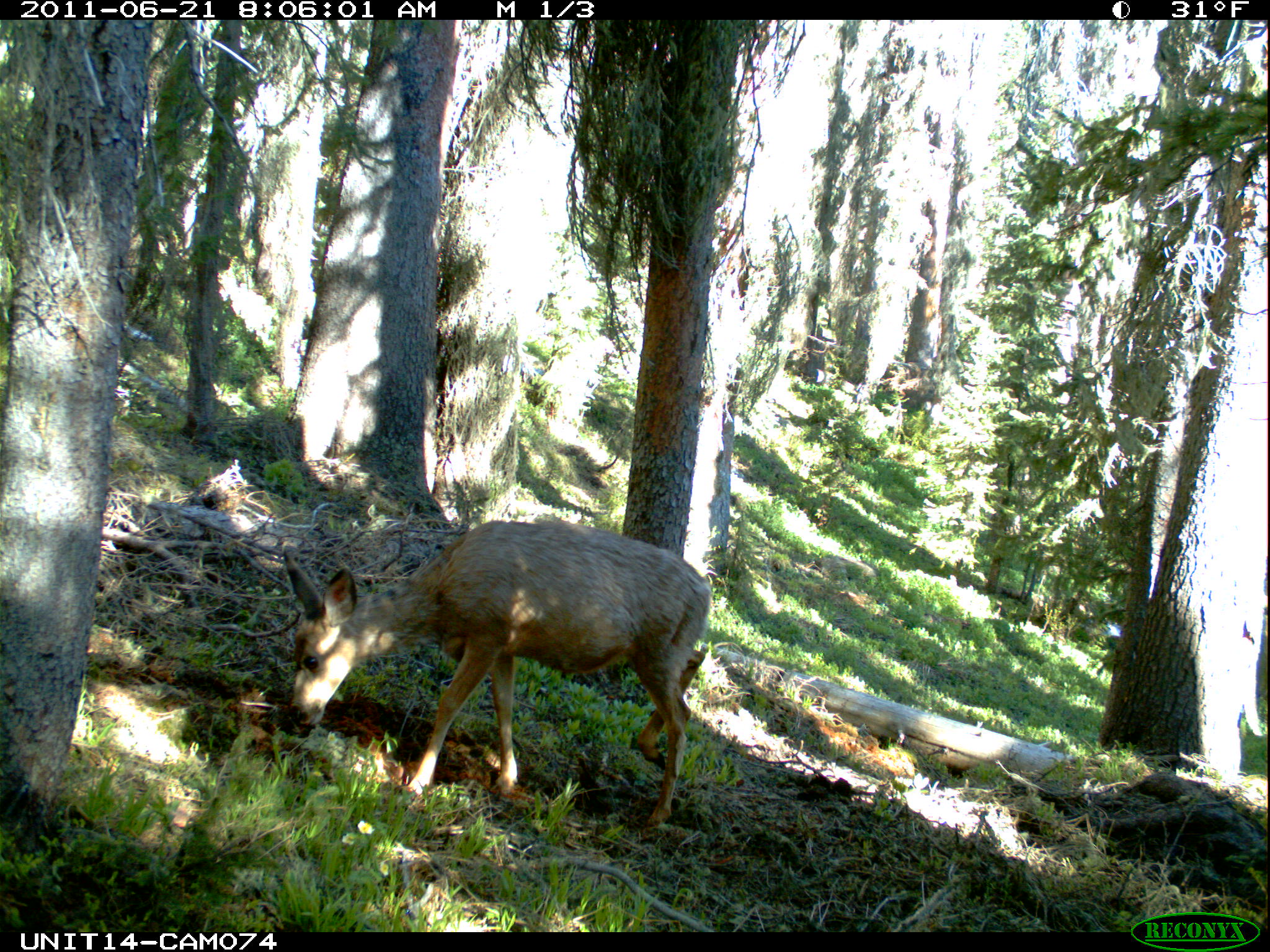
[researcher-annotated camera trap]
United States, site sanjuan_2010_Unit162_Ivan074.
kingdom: Animalia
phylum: Chordata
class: Mammalia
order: Artiodactyla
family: Cervidae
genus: Odocoileus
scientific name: Odocoileus hemionus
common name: mule deer